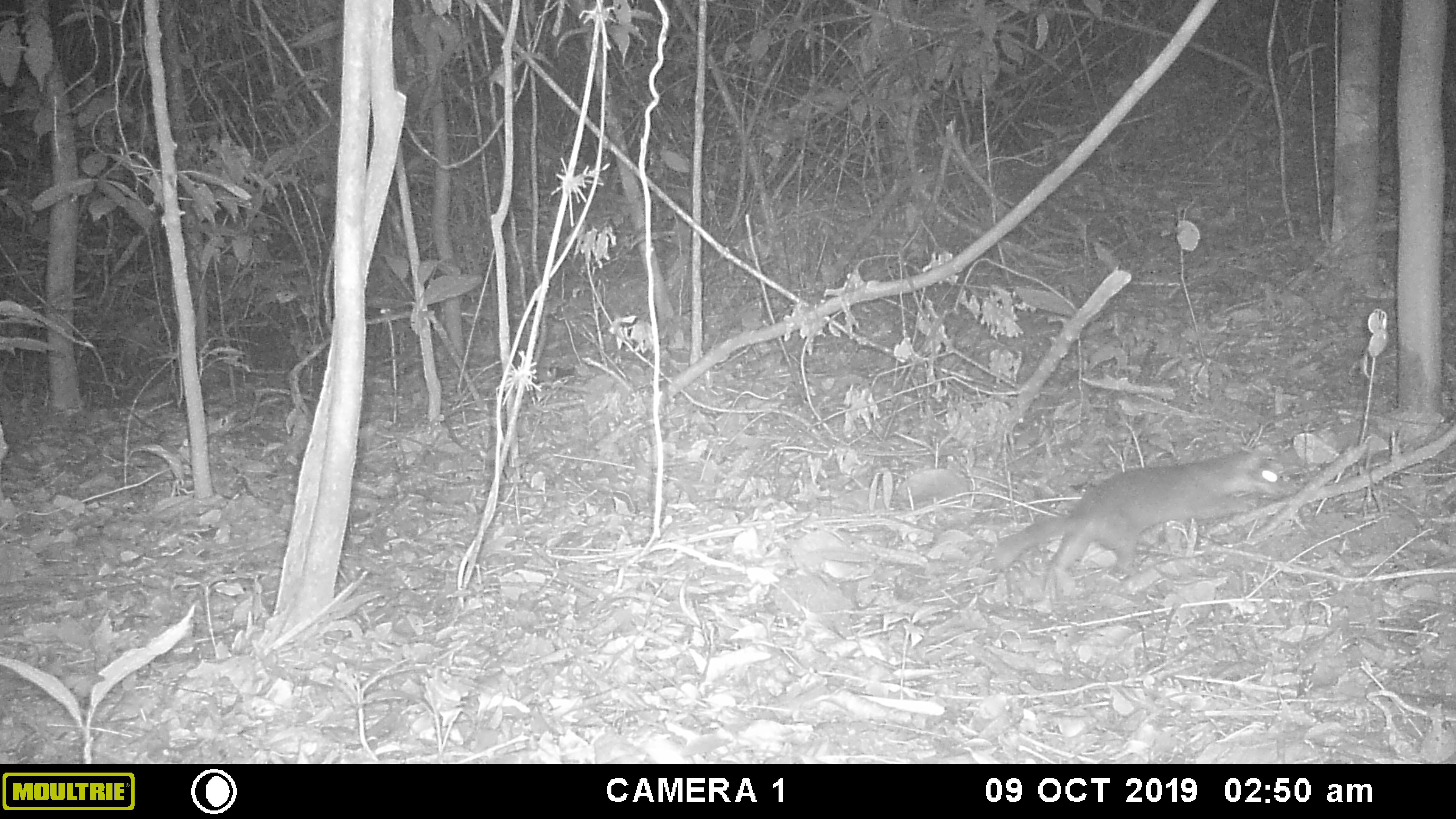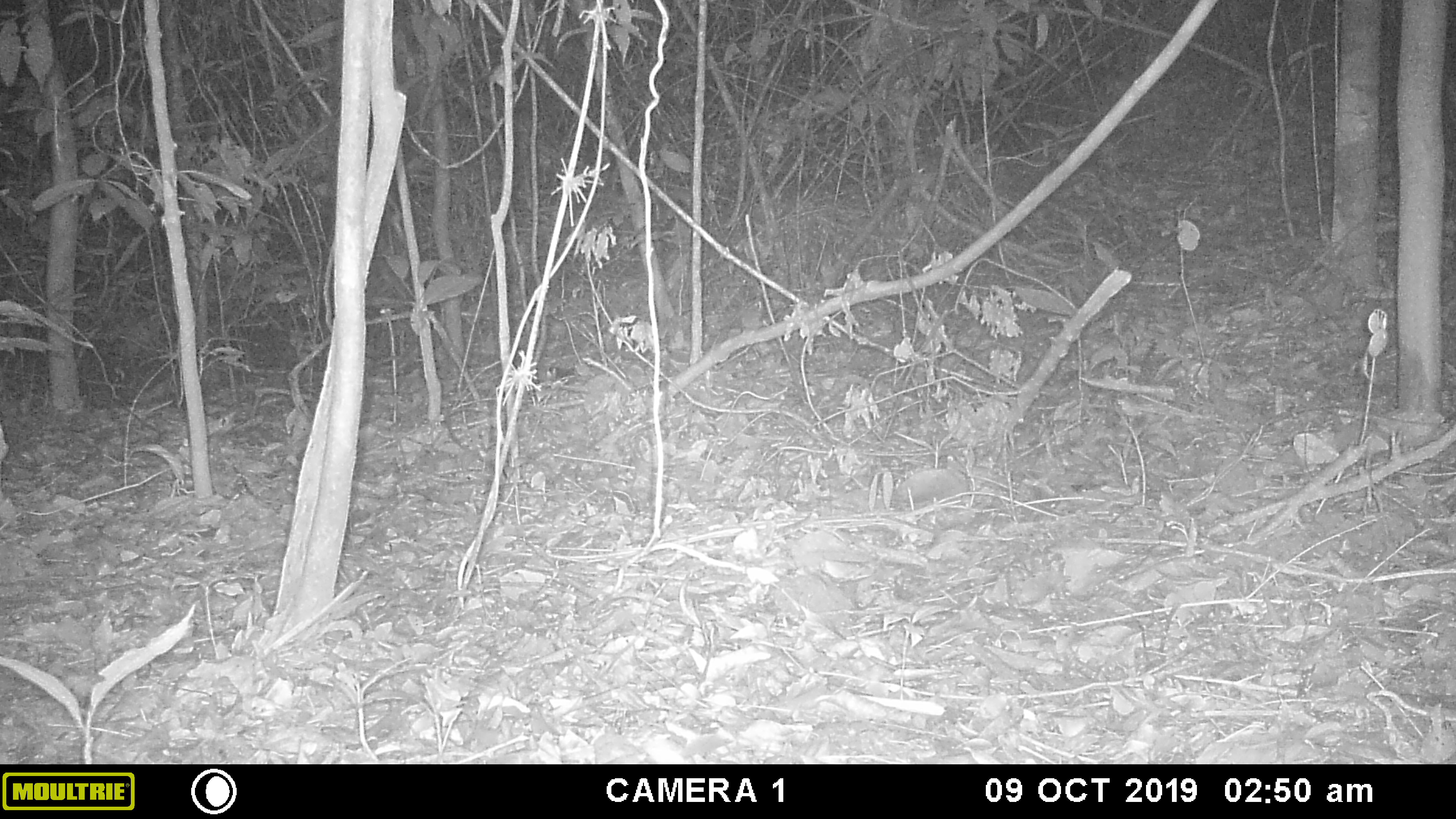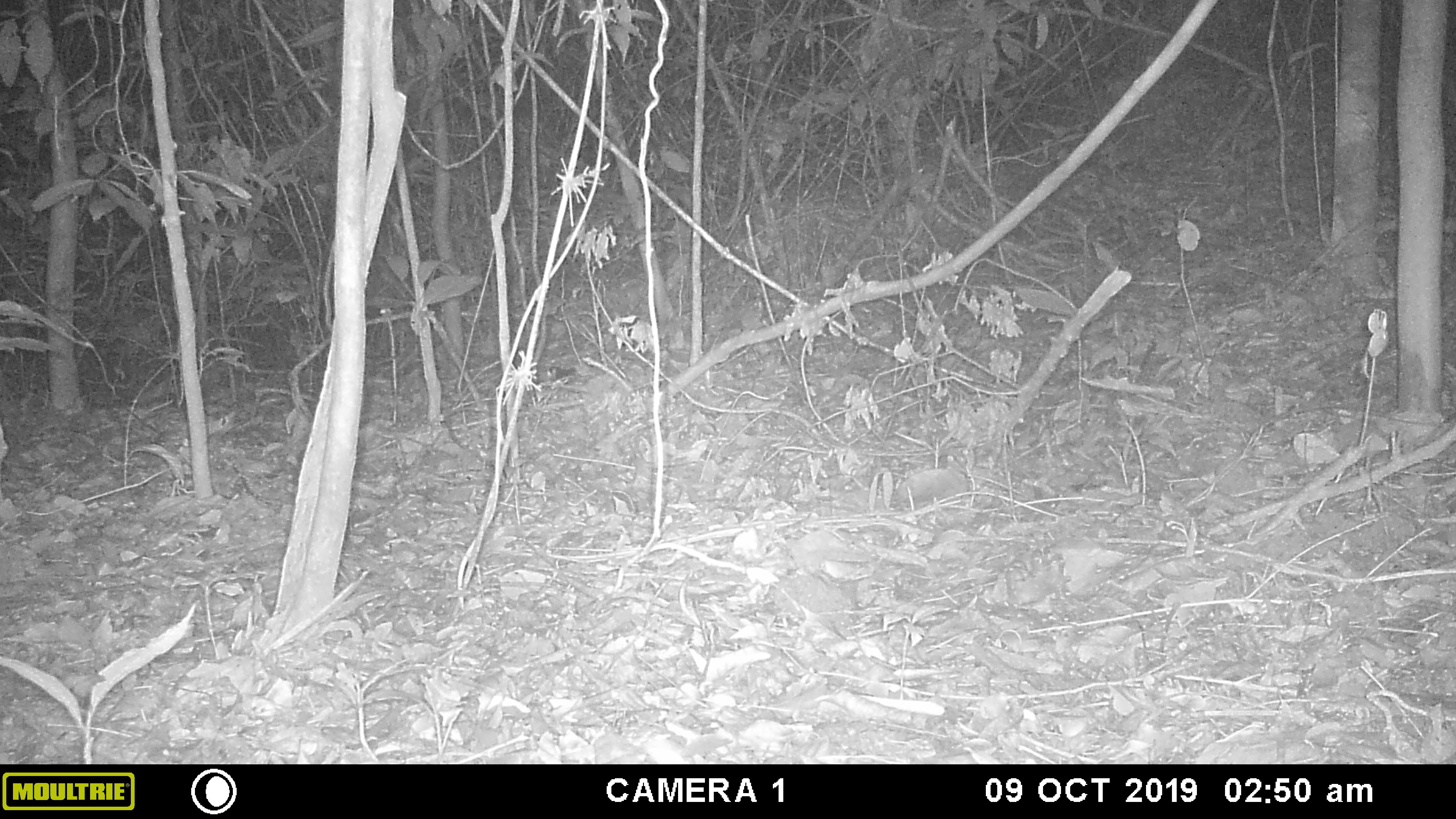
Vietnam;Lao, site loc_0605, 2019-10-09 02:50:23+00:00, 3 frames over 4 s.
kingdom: Animalia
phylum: Chordata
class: Mammalia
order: Carnivora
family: Mustelidae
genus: Melogale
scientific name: Melogale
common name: ferret badger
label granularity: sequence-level